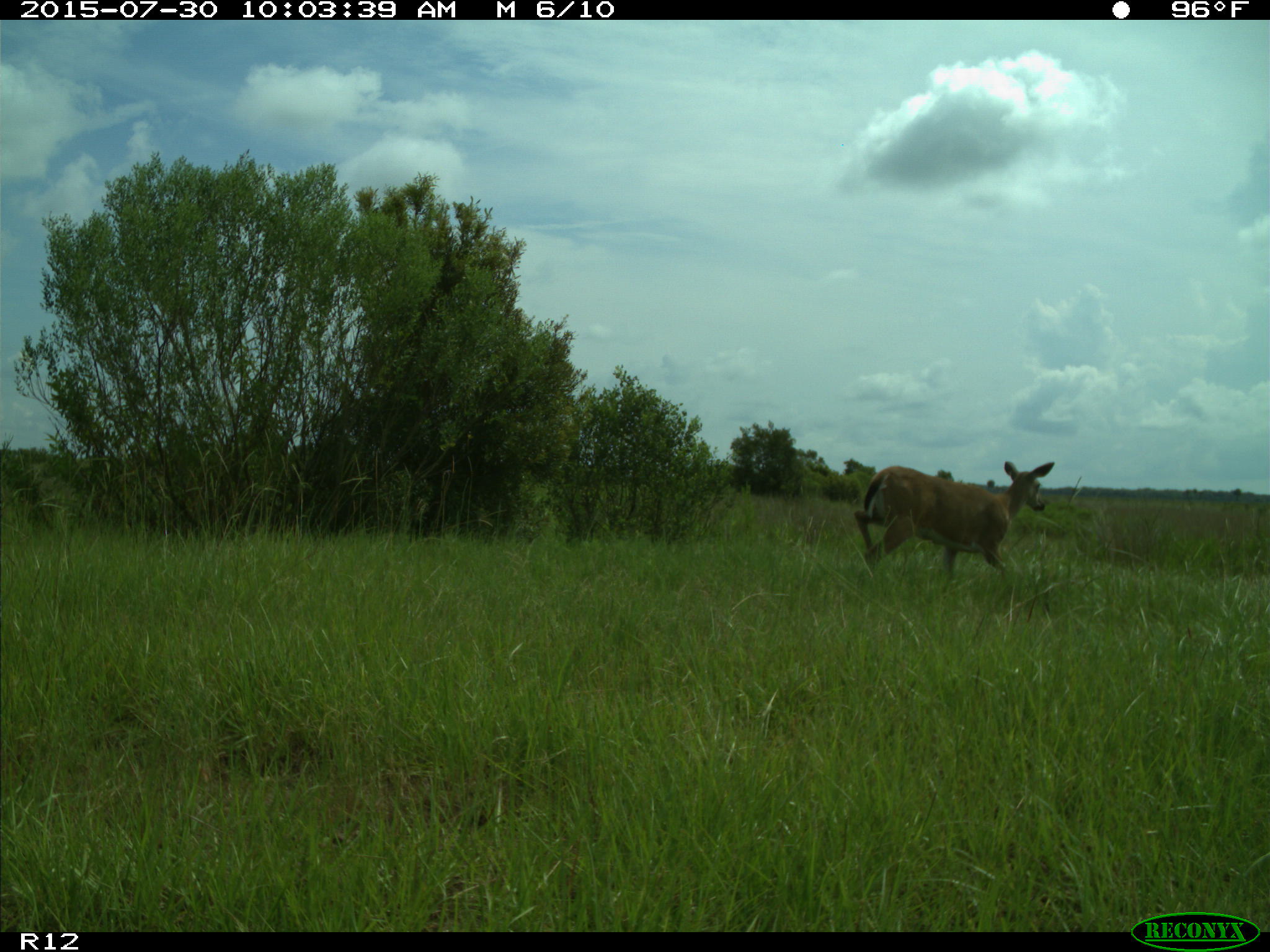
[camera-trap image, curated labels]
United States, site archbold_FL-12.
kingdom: Animalia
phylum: Chordata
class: Mammalia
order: Artiodactyla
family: Cervidae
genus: Odocoileus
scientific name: Odocoileus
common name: deer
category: unidentified deer